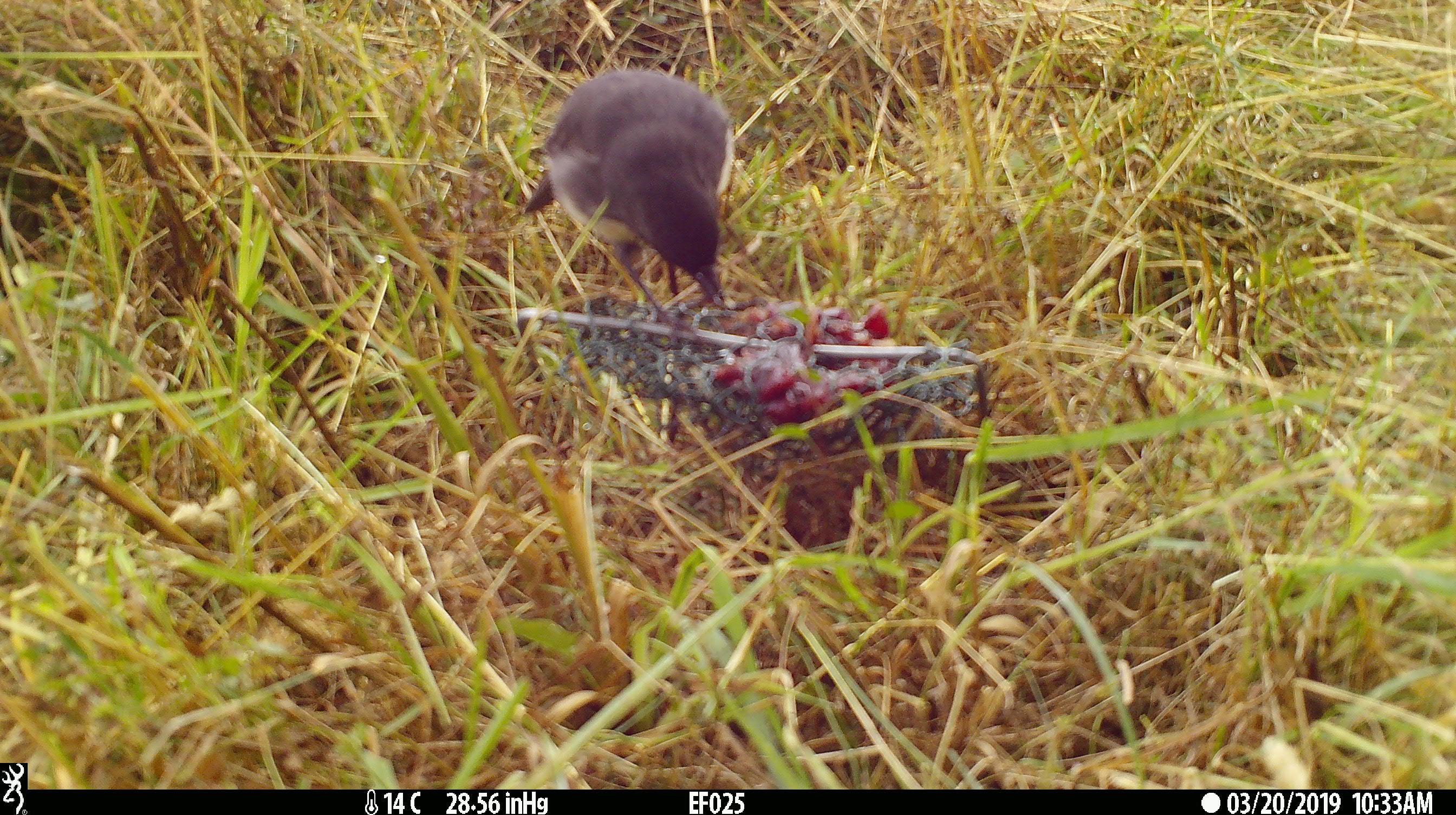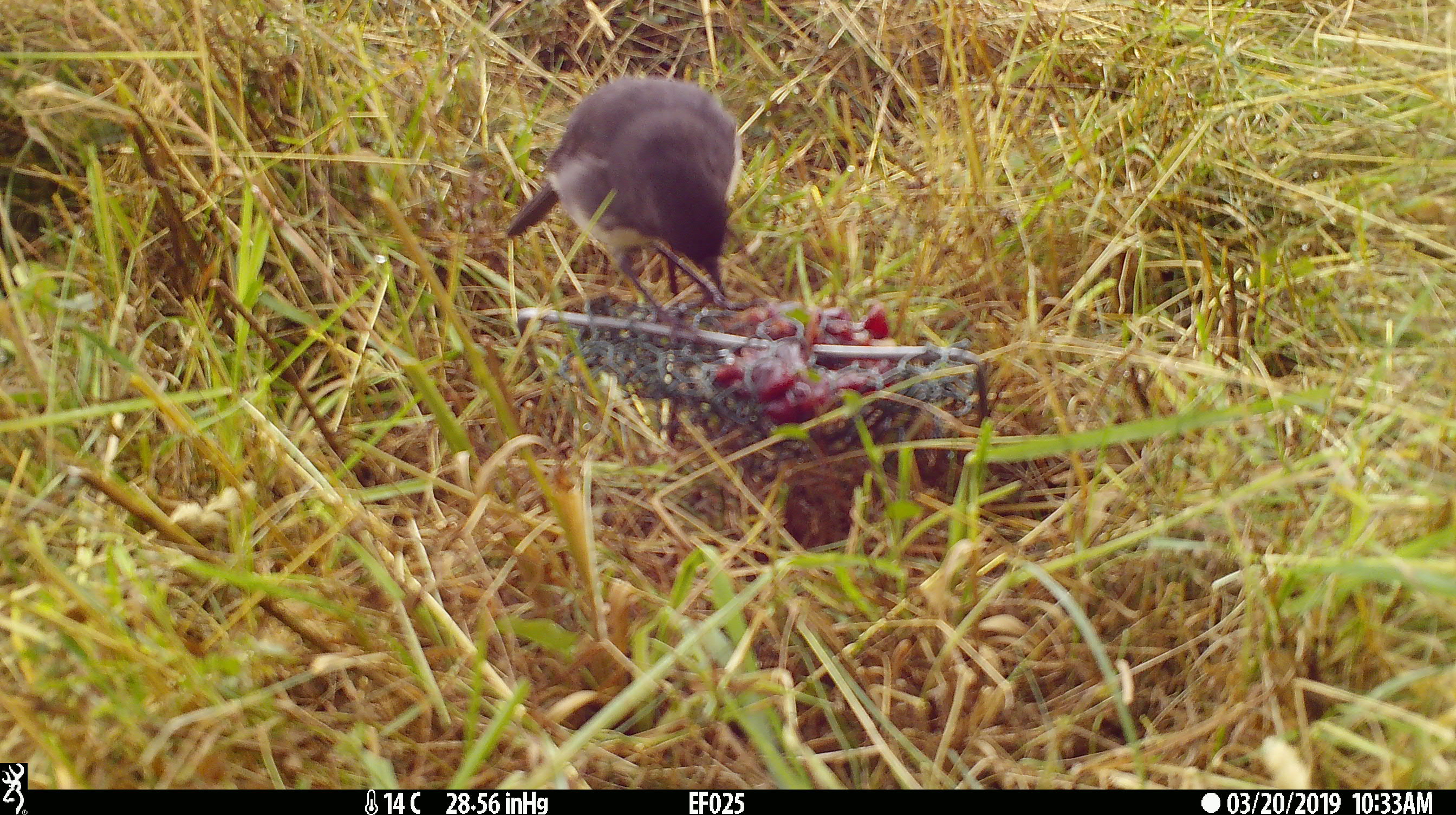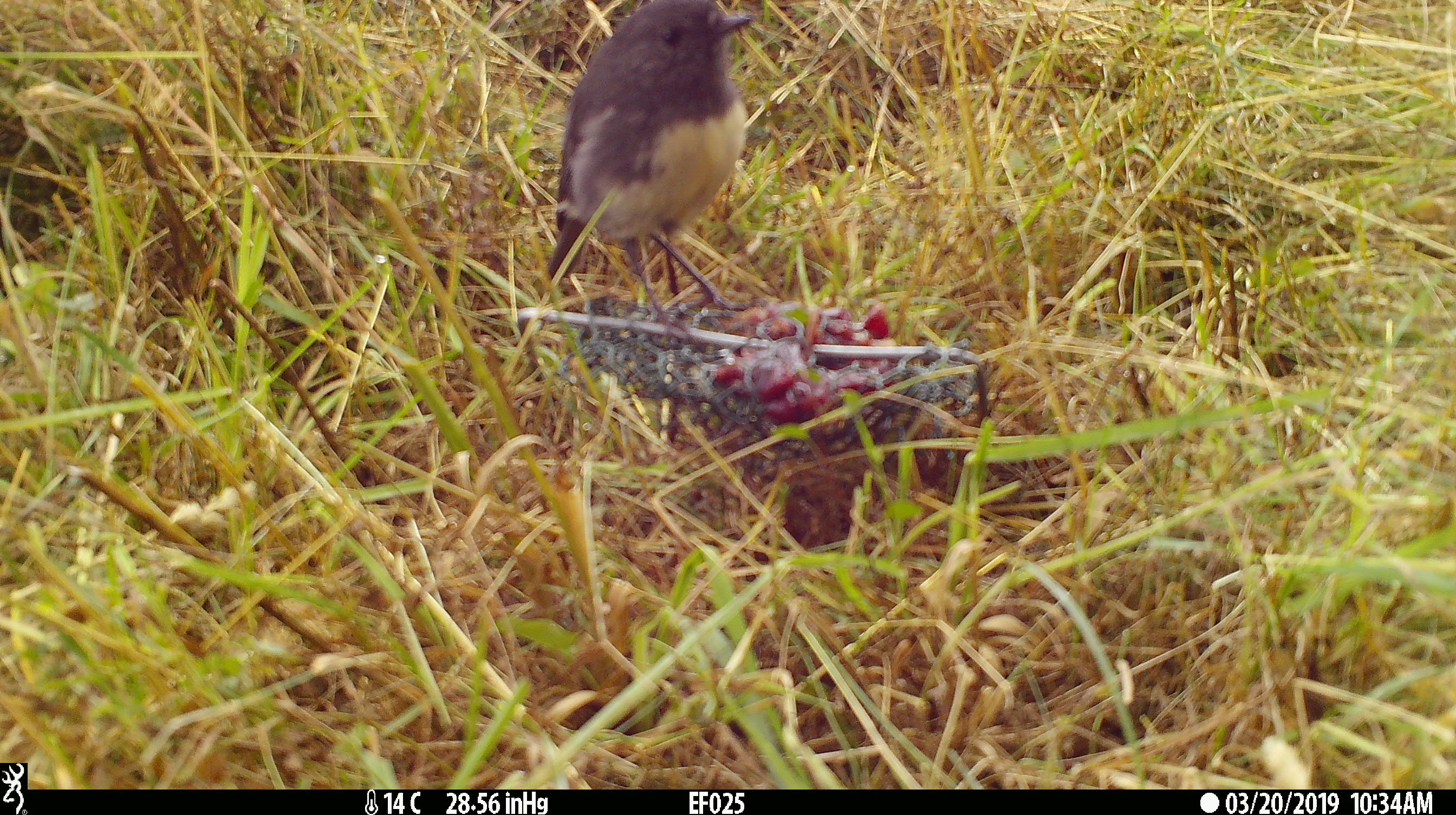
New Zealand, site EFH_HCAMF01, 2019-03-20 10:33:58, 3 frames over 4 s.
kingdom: Animalia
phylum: Chordata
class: Aves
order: Passeriformes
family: Petroicidae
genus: Petroica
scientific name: Petroica australis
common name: new zealand robin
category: robin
Robin (new zealand robin) (Petroica australis).